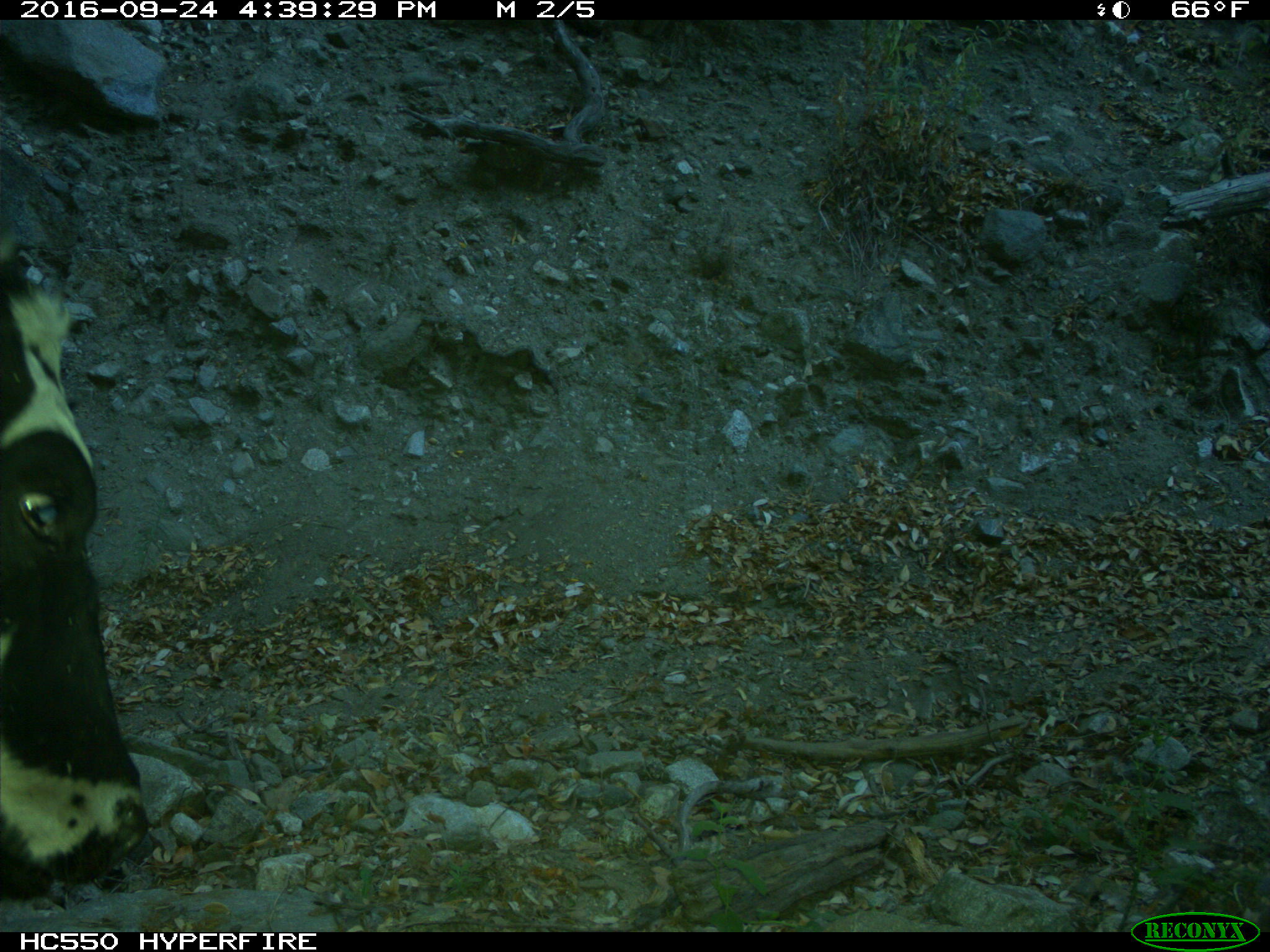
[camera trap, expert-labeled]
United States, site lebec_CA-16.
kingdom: Animalia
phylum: Chordata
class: Mammalia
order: Artiodactyla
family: Bovidae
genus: Bos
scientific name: Bos taurus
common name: domestic cow